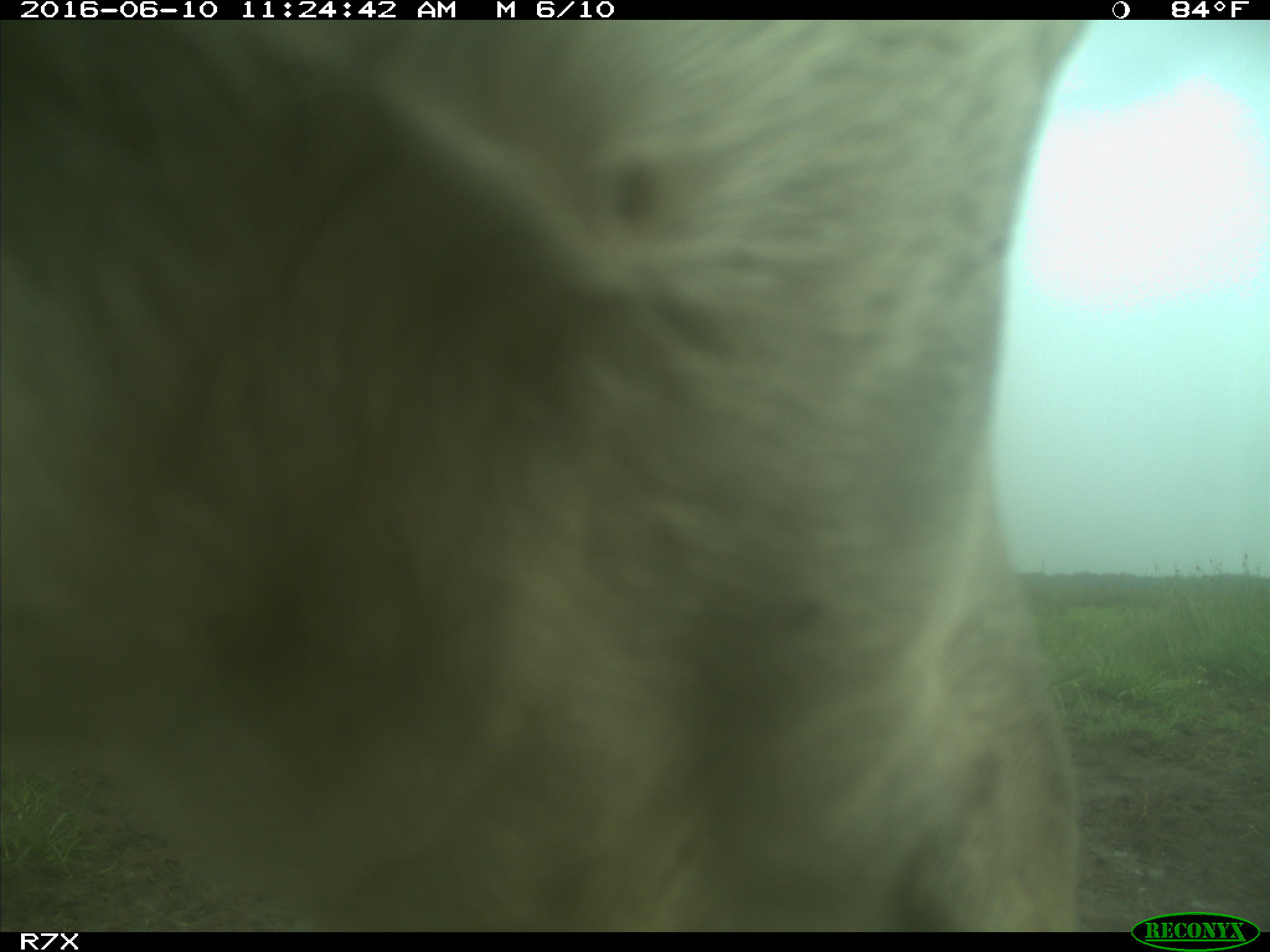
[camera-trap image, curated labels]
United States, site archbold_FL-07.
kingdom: Animalia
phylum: Chordata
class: Mammalia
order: Artiodactyla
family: Bovidae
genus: Bos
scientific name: Bos taurus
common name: domestic cow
Bos taurus (domestic cow).